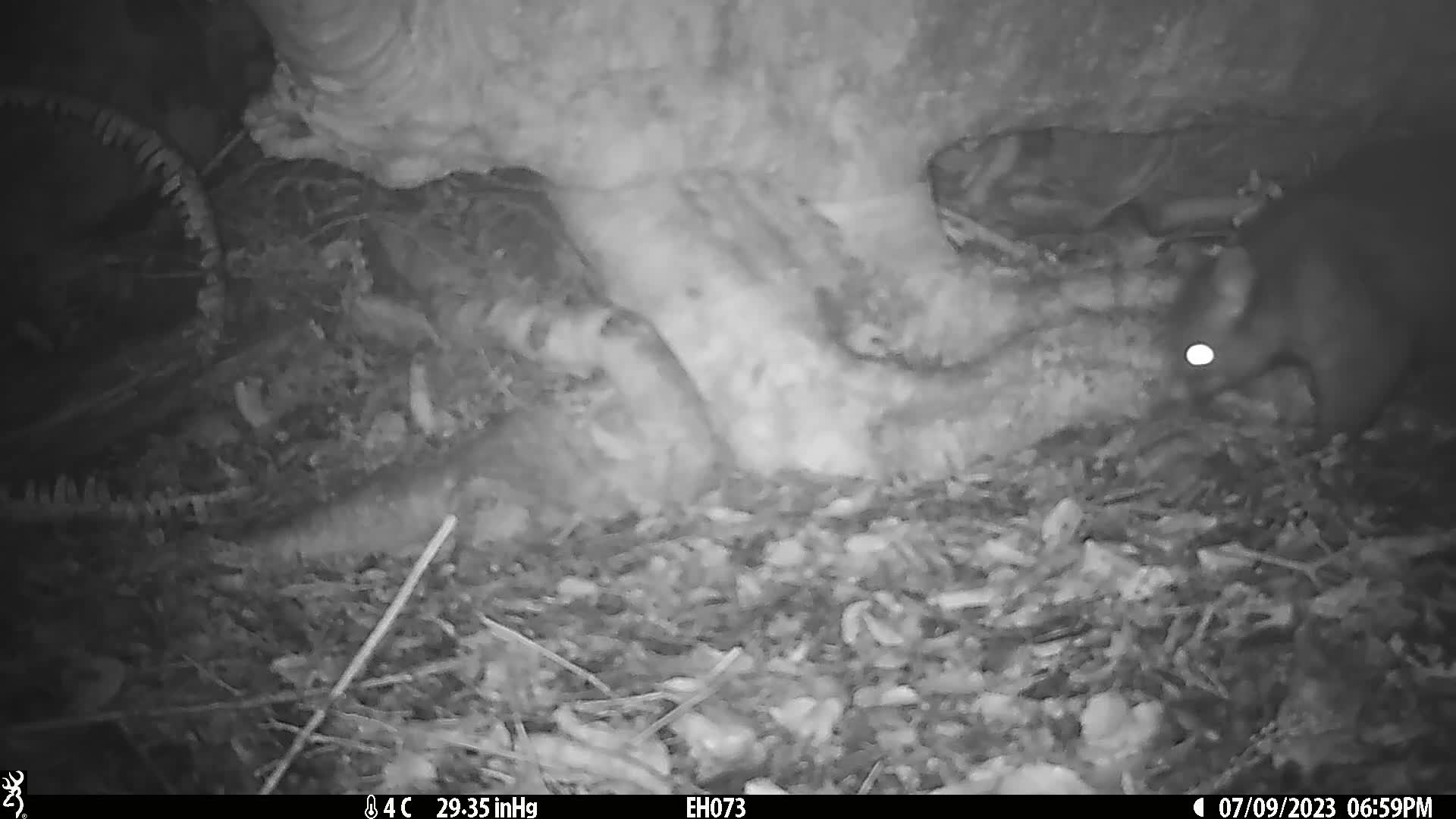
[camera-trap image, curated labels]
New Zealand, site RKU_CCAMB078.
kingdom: Animalia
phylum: Chordata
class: Mammalia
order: Diprotodontia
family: Phalangeridae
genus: Trichosurus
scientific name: Trichosurus vulpecula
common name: common brushtail possum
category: possum